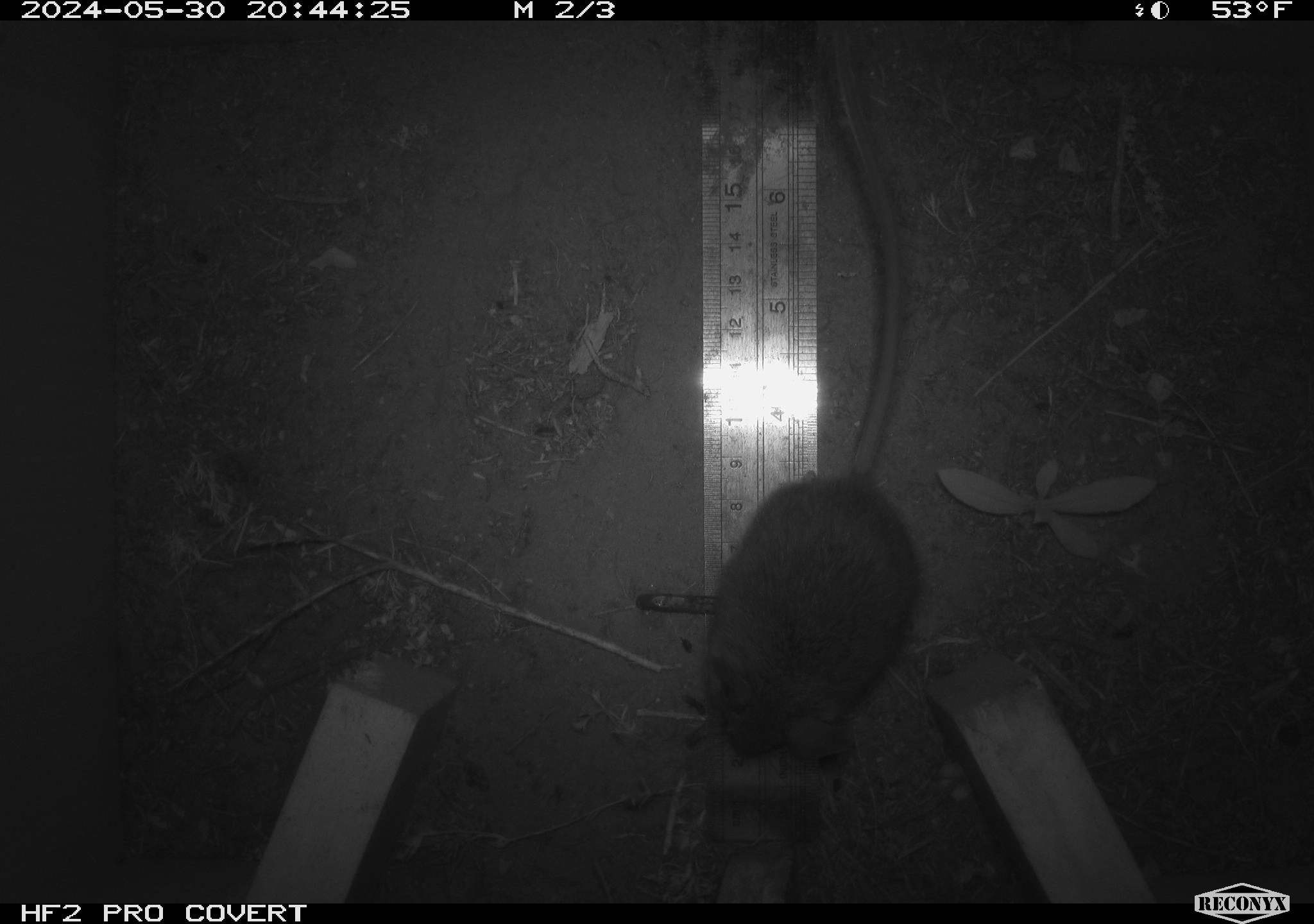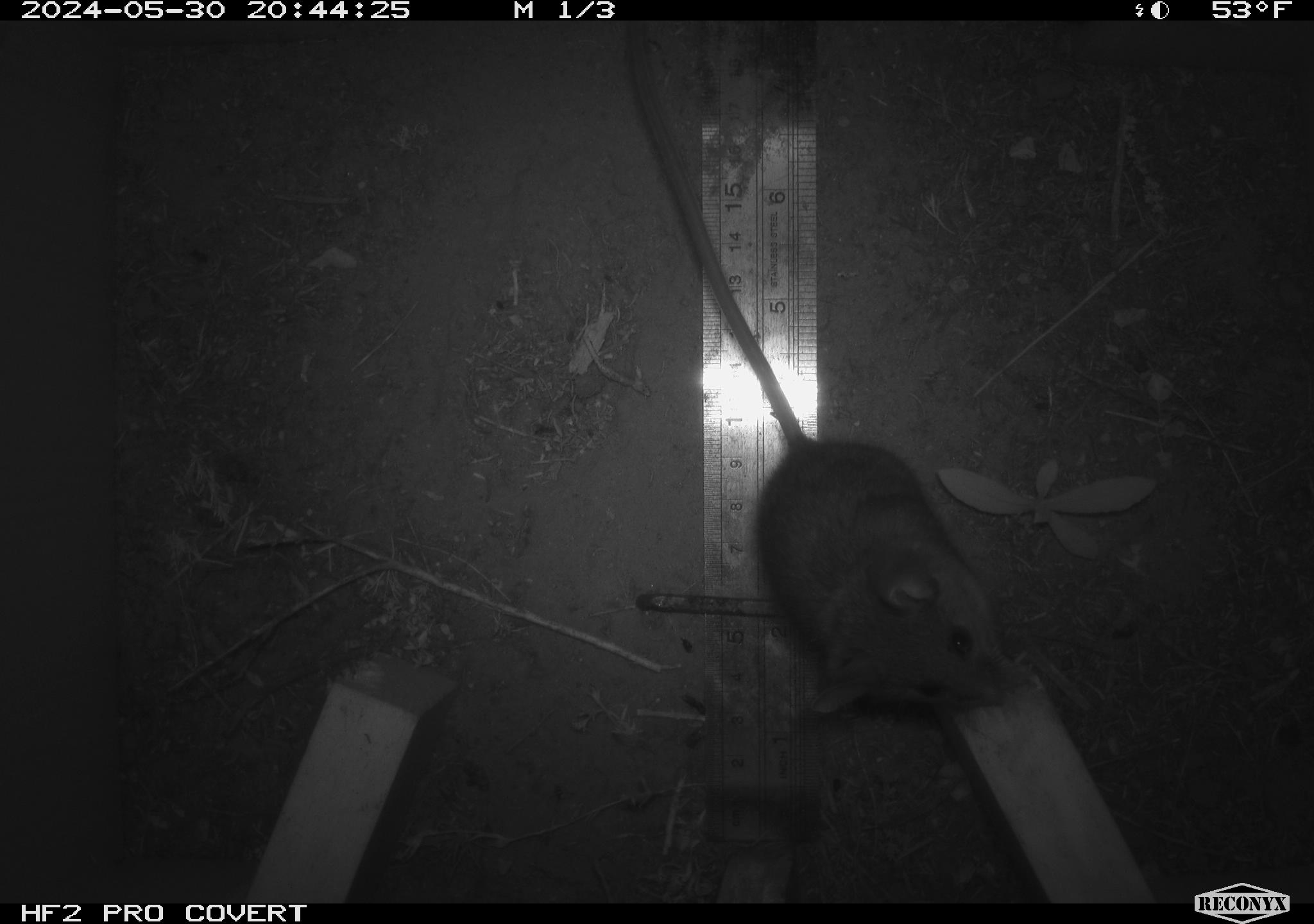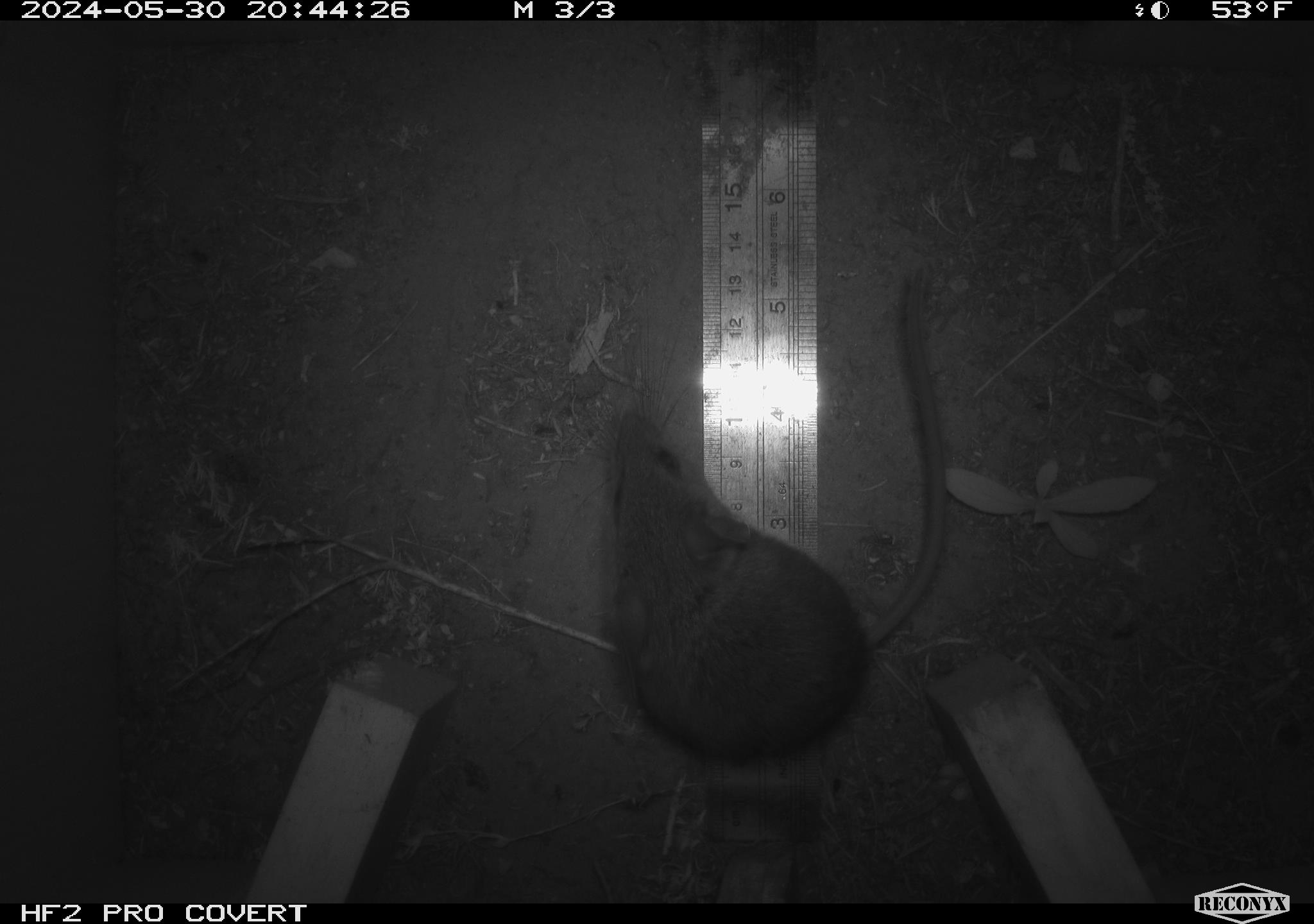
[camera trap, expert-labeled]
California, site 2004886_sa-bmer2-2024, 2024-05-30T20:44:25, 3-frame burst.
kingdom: Animalia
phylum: Chordata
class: Mammalia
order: Rodentia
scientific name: Rodentia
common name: woodrat or rat or mouse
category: woodrat or rat or mouse species